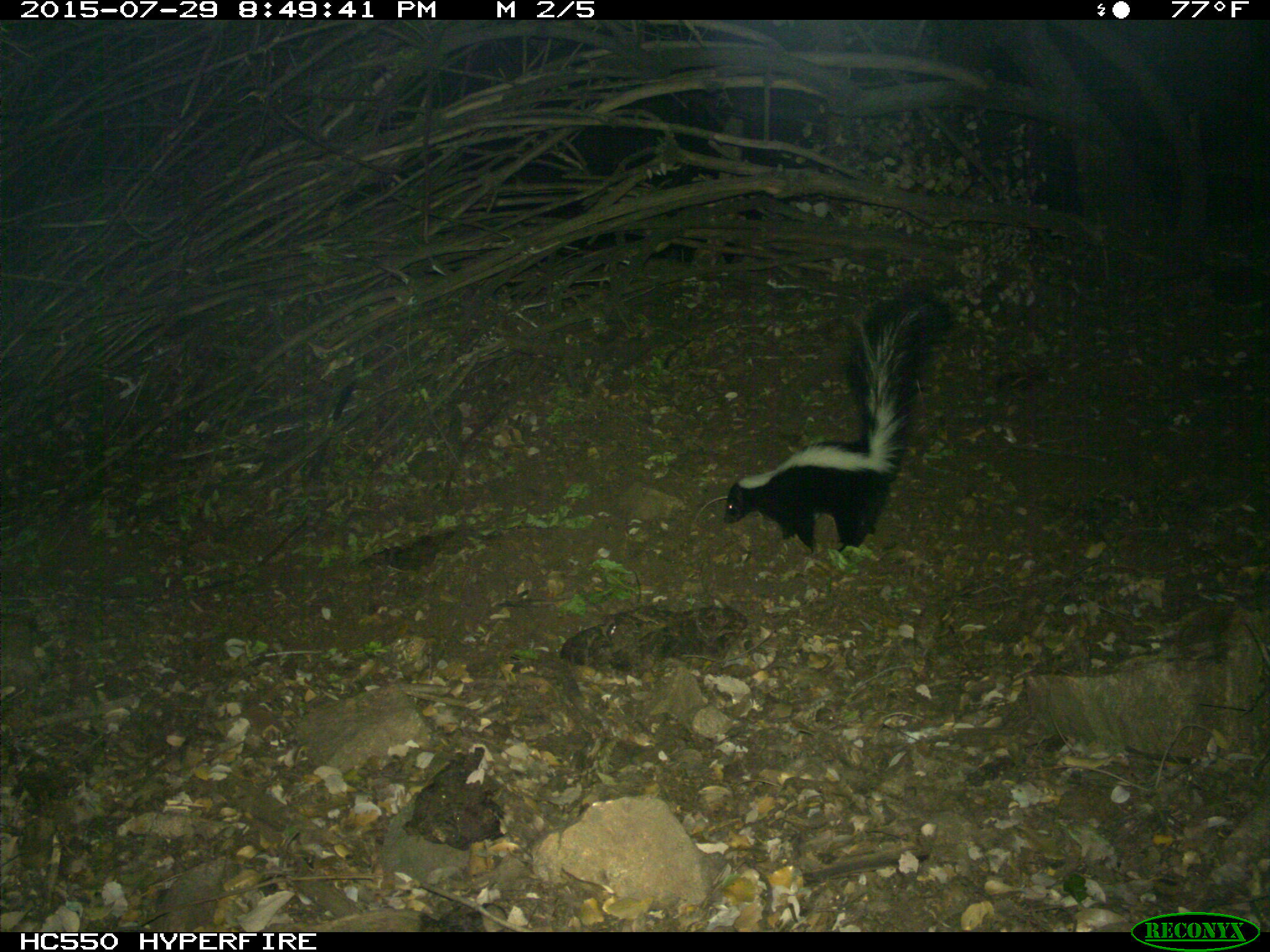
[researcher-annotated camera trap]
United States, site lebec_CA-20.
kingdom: Animalia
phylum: Chordata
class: Mammalia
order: Carnivora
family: Mephitidae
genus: Mephitis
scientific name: Mephitis mephitis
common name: striped skunk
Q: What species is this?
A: Mephitis mephitis (striped skunk).